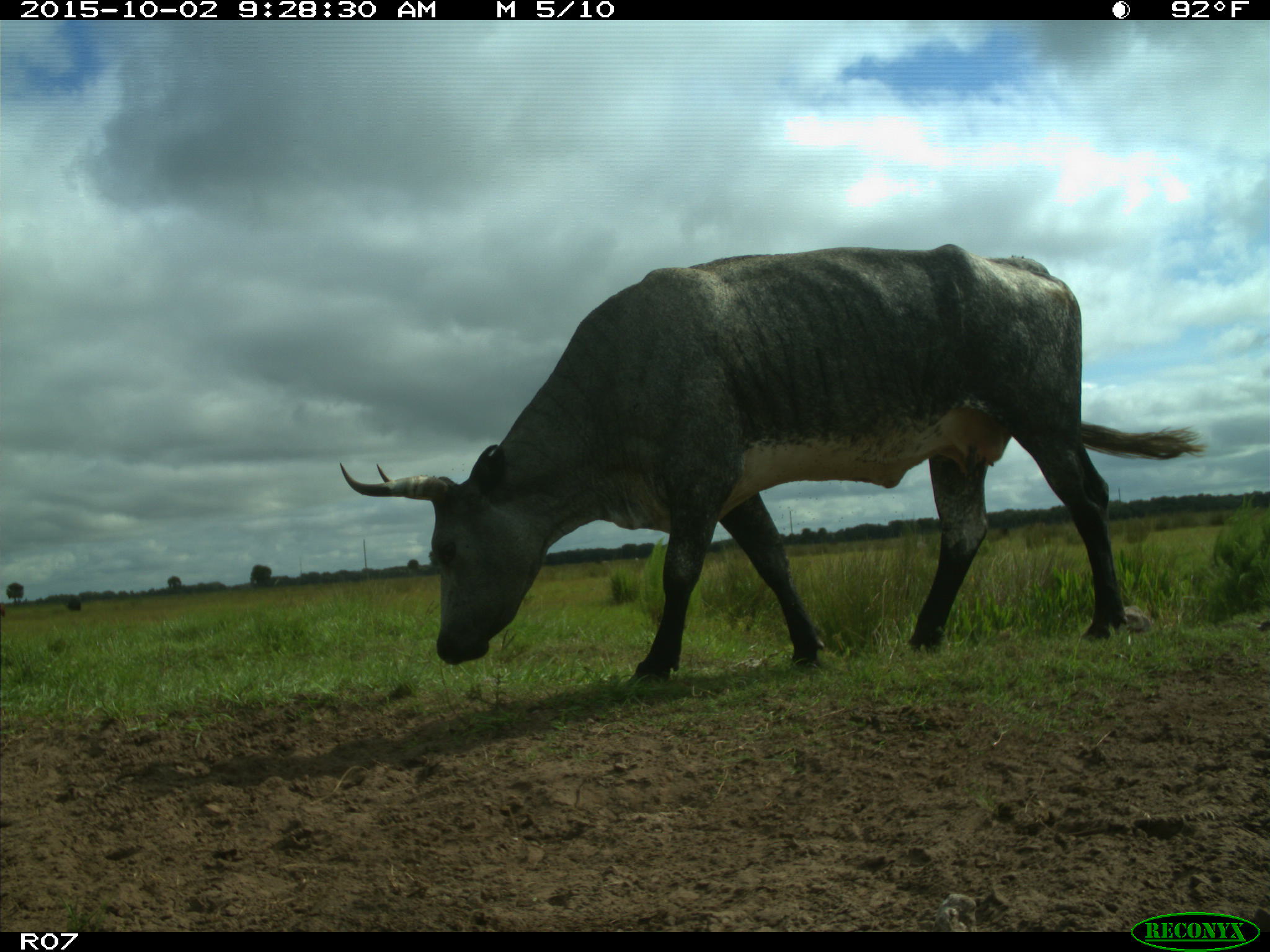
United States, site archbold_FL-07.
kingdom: Animalia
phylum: Chordata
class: Mammalia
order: Artiodactyla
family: Bovidae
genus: Bos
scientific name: Bos taurus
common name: domestic cow